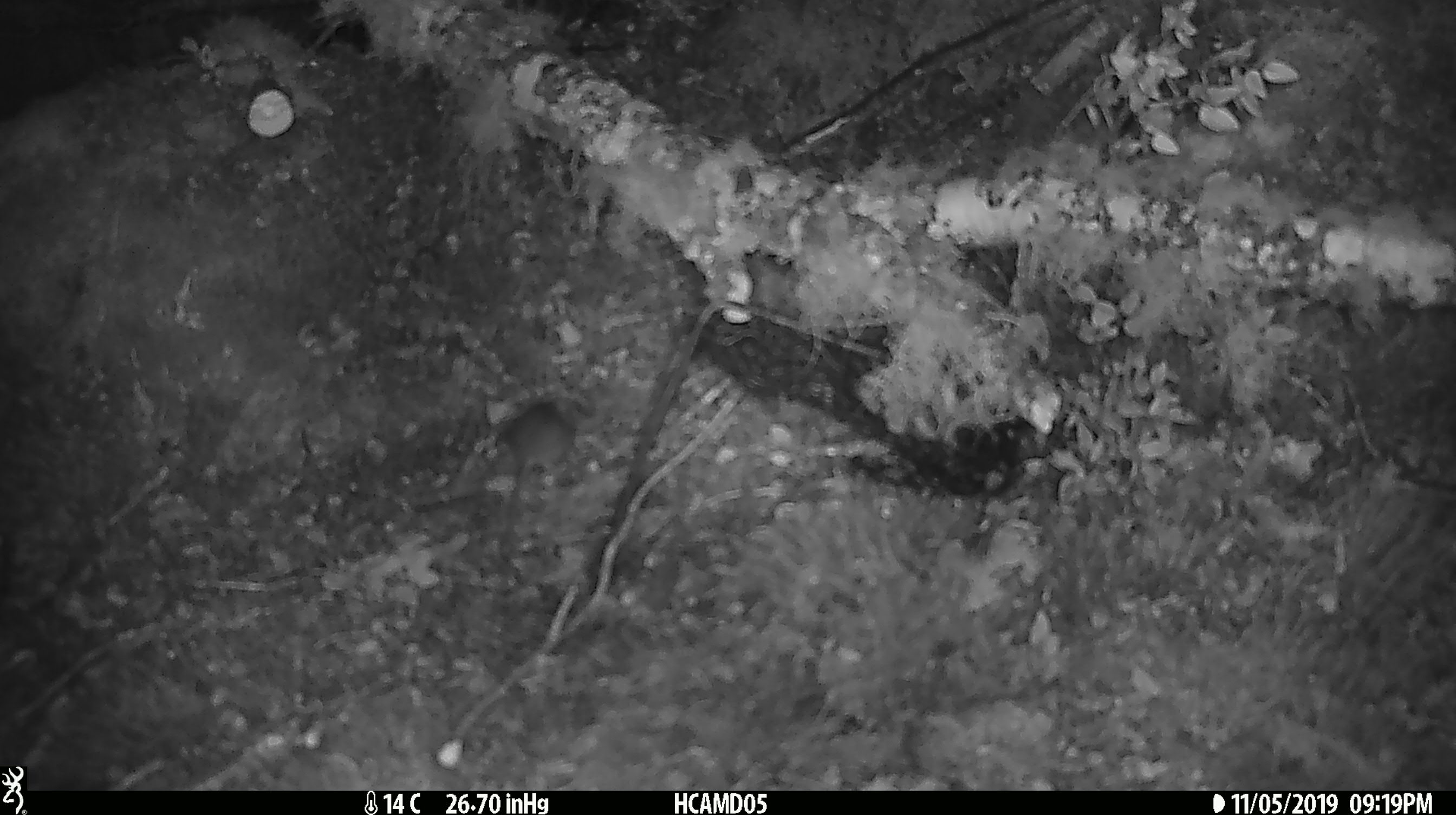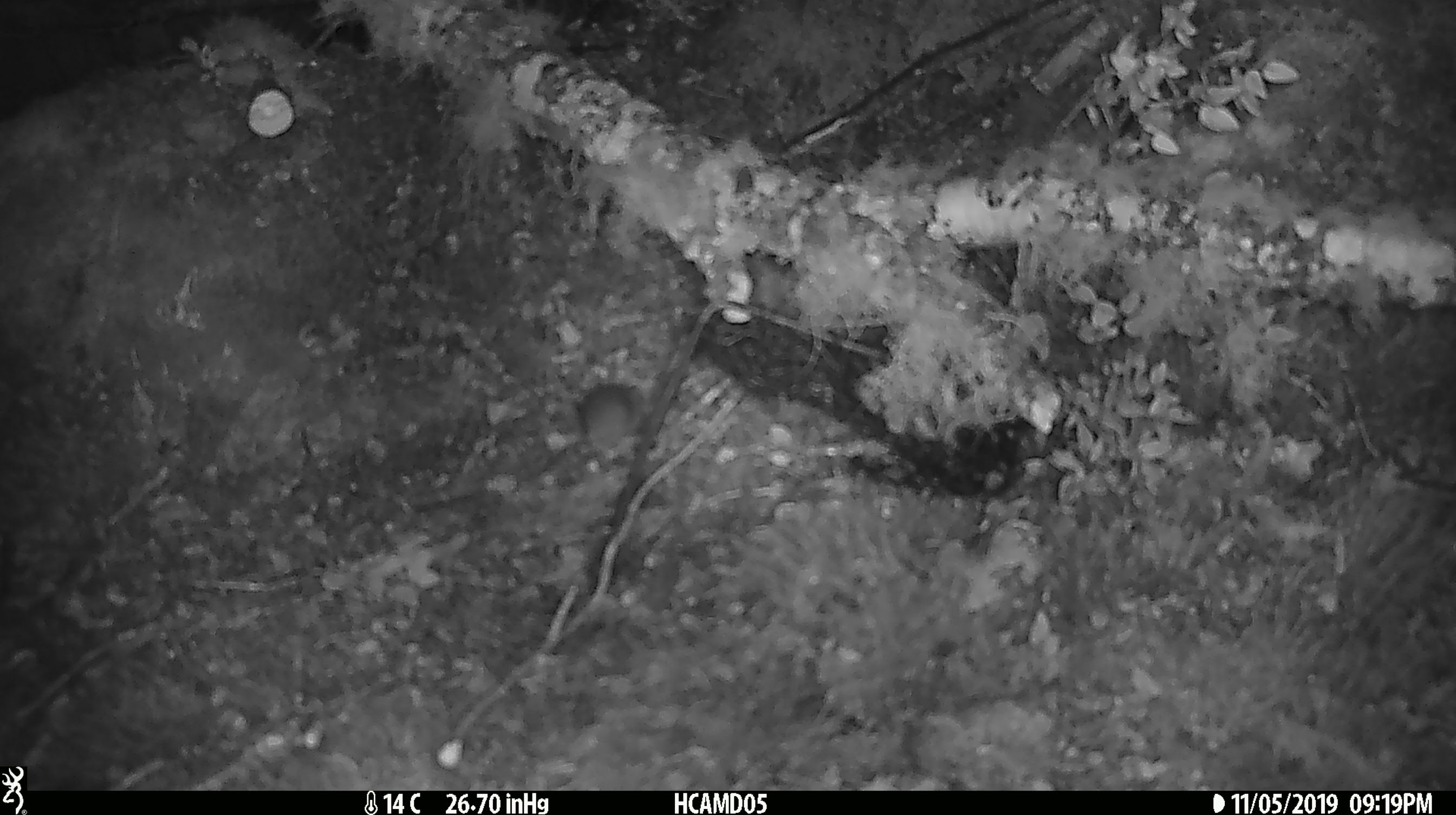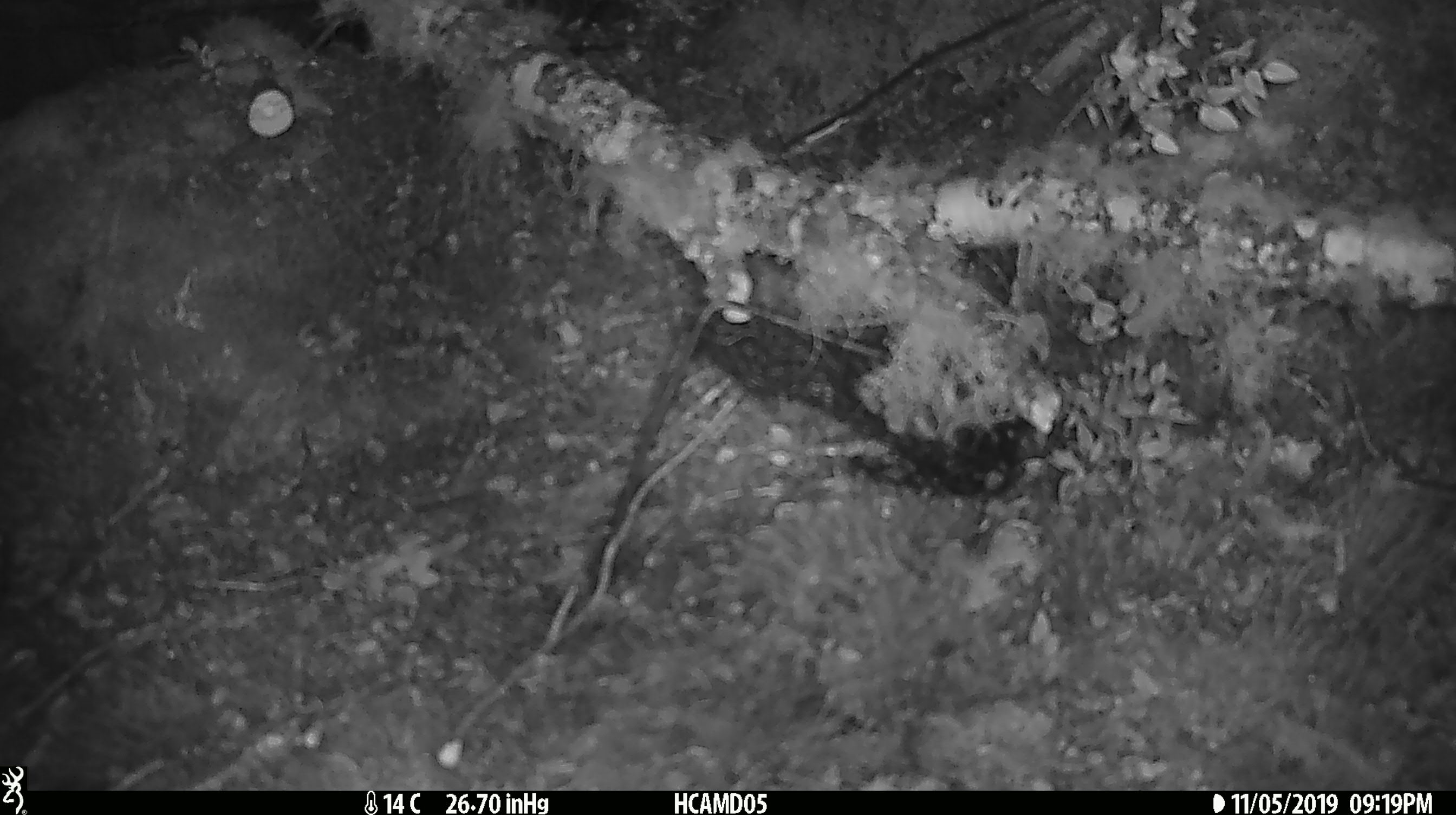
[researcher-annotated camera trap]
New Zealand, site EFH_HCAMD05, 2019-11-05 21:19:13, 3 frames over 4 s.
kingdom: Animalia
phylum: Chordata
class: Mammalia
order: Rodentia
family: Muridae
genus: Mus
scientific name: Mus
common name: mouse